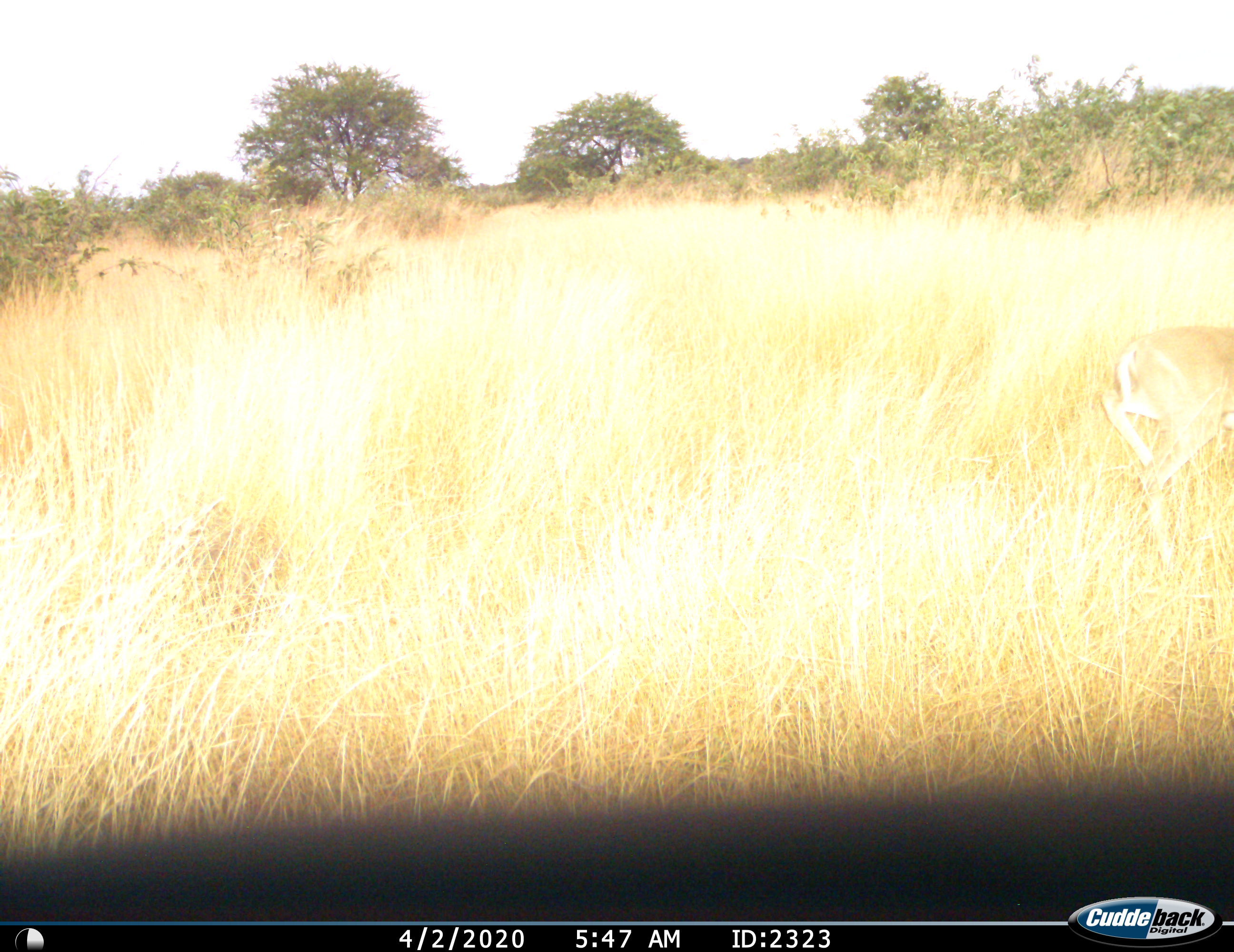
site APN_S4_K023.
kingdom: Animalia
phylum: Chordata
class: Mammalia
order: Artiodactyla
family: Bovidae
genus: Aepyceros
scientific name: Aepyceros melampus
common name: impala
Impala (Aepyceros melampus), count 1. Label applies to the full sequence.